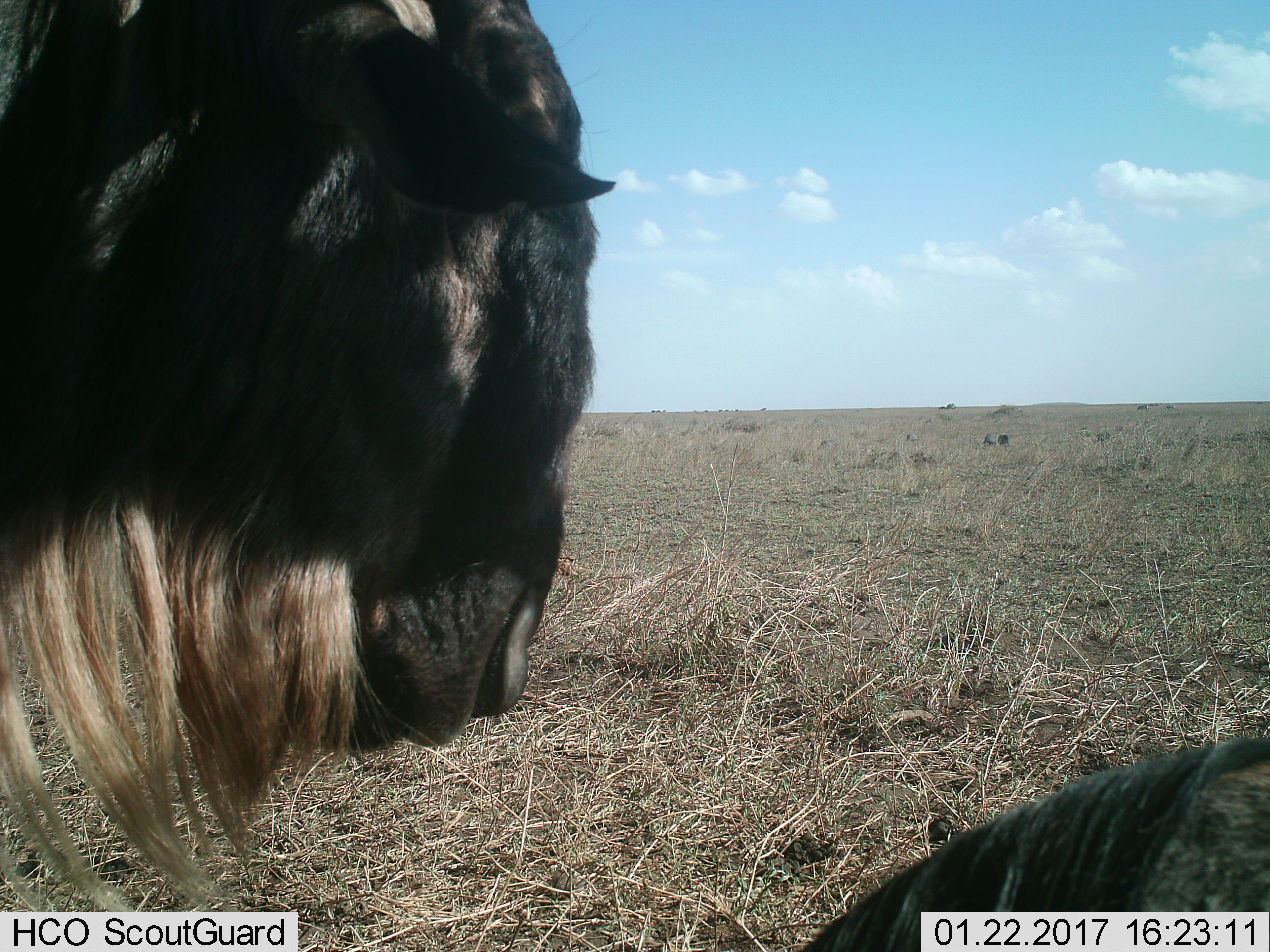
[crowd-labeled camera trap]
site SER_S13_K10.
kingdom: Animalia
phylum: Chordata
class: Mammalia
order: Artiodactyla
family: Bovidae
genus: Connochaetes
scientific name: Connochaetes taurinus taurinus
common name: blue wildebeest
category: wildebeestblue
Wildebeestblue (blue wildebeest) (Connochaetes taurinus taurinus), count 10. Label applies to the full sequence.